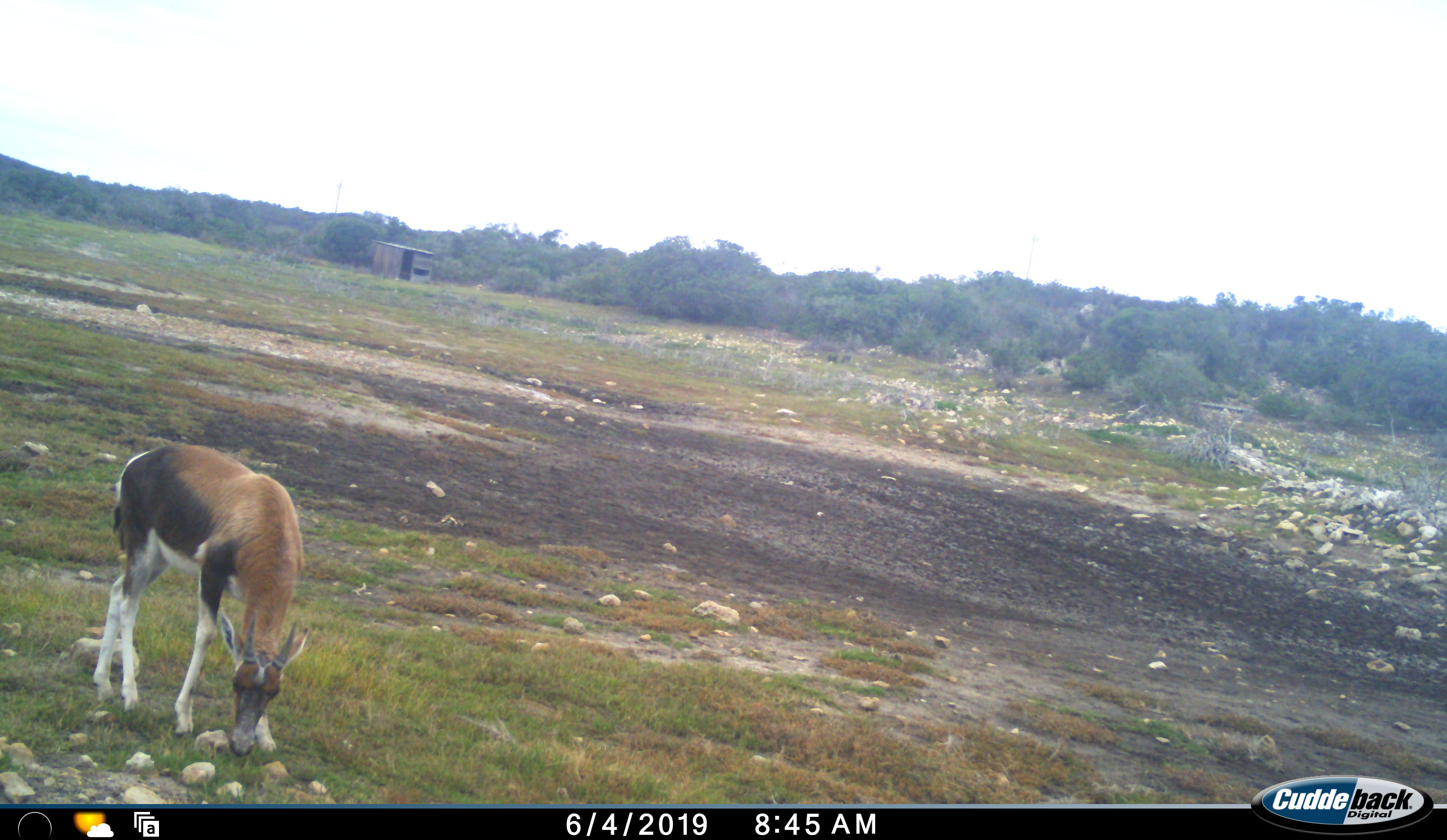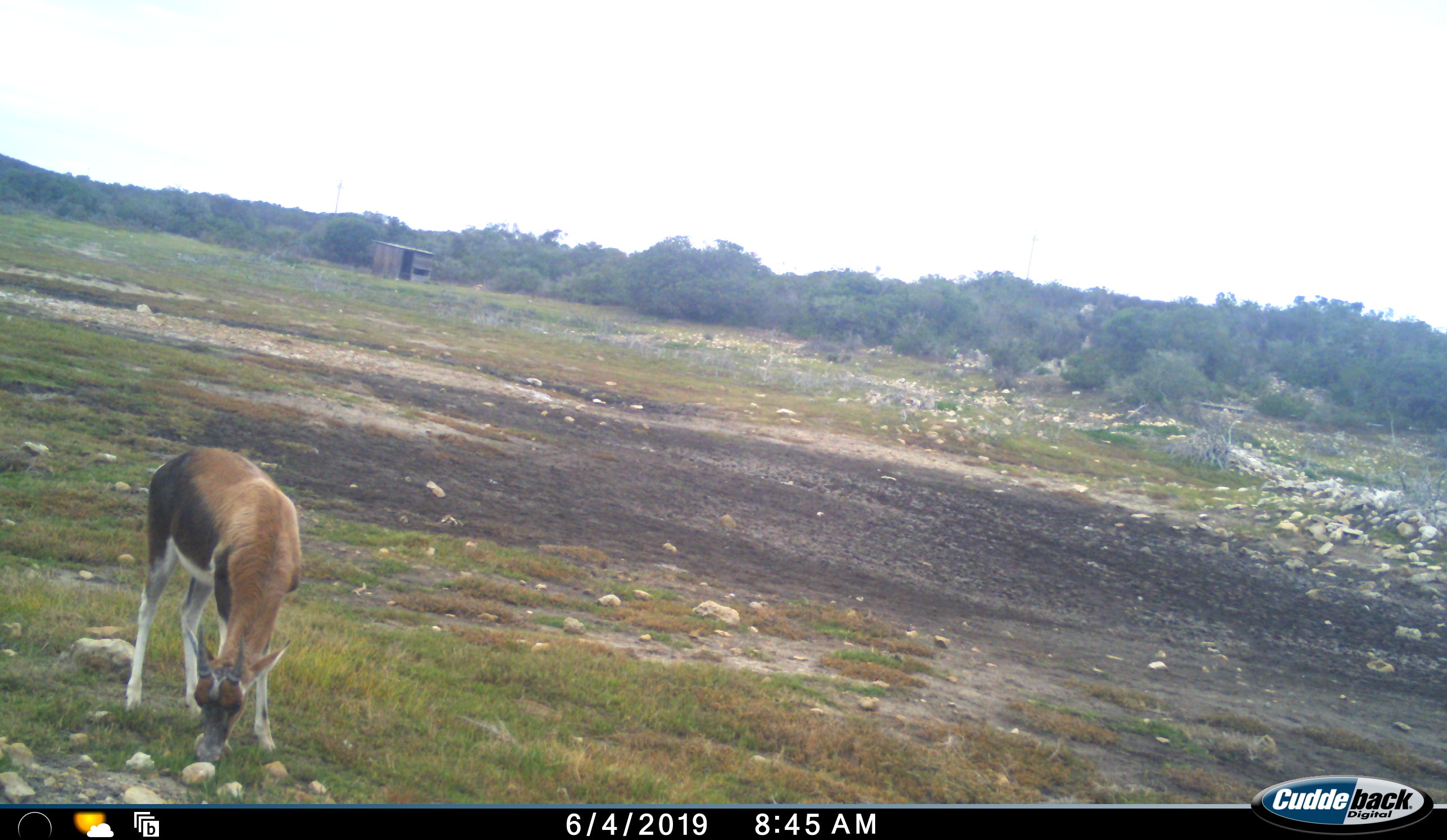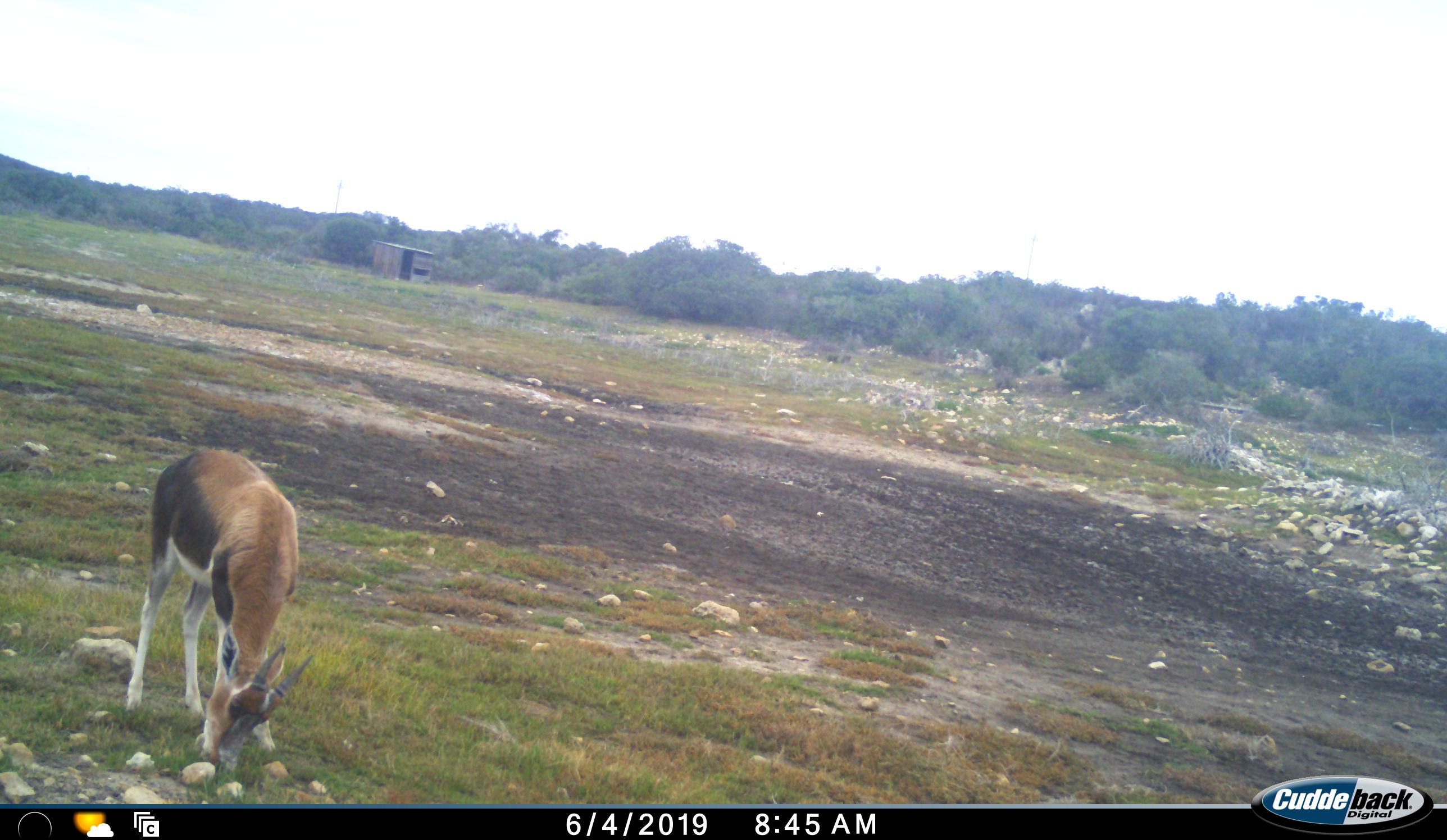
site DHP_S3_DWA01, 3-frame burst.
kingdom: Animalia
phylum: Chordata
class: Mammalia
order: Artiodactyla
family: Bovidae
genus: Damaliscus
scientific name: Damaliscus pygargus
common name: bontebok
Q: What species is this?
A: Bontebok (Damaliscus pygargus).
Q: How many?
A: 1.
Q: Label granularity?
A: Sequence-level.